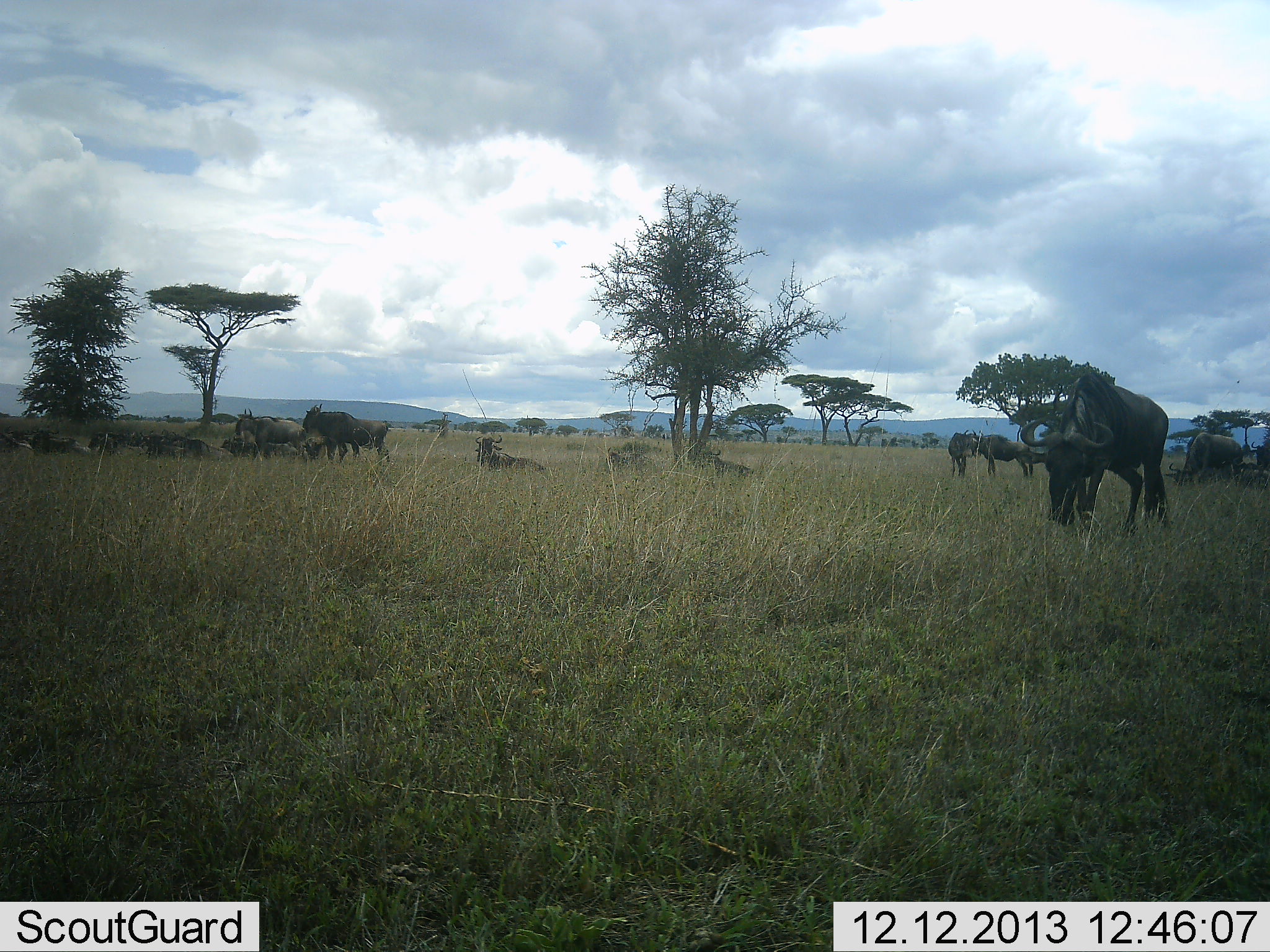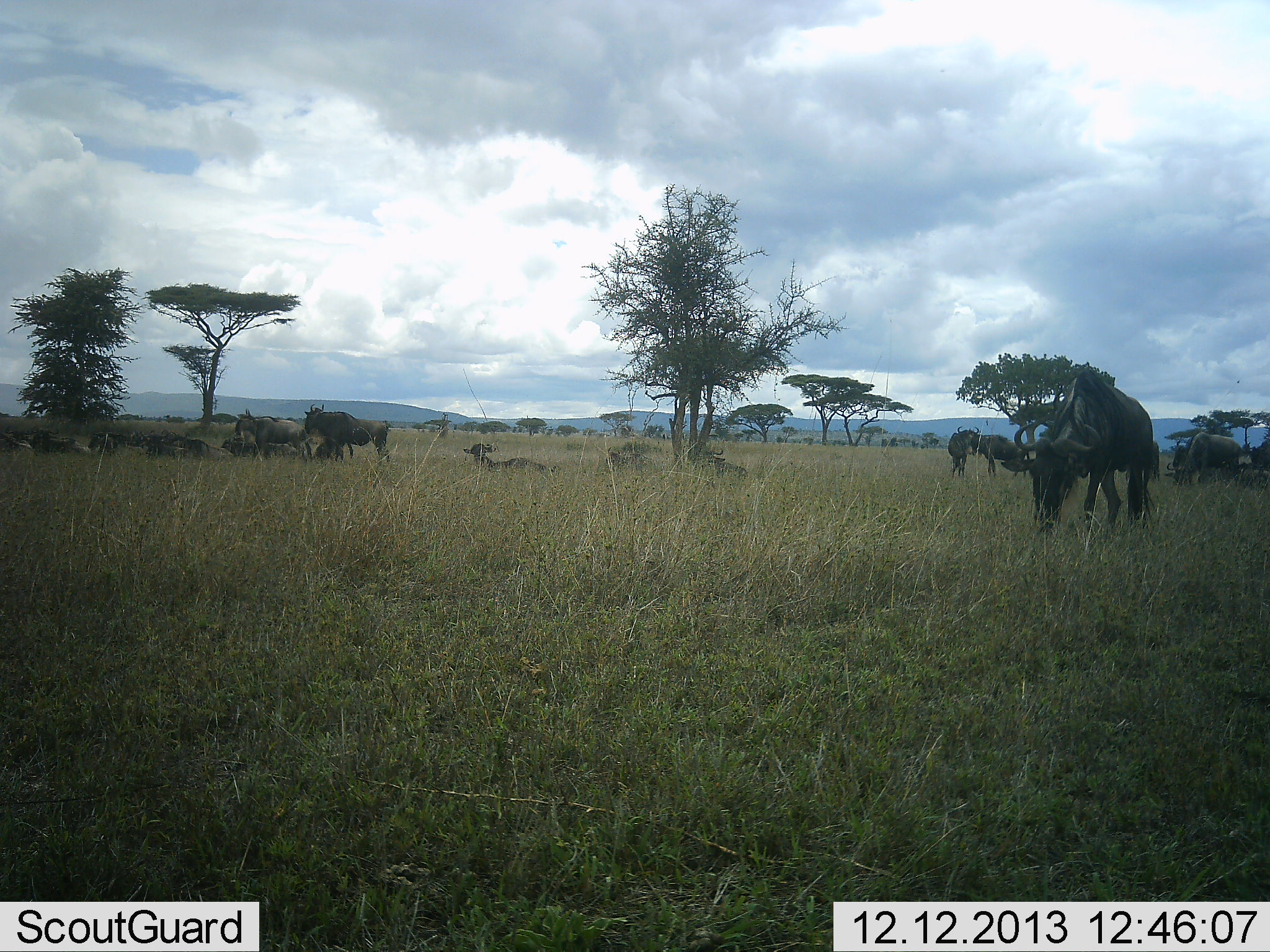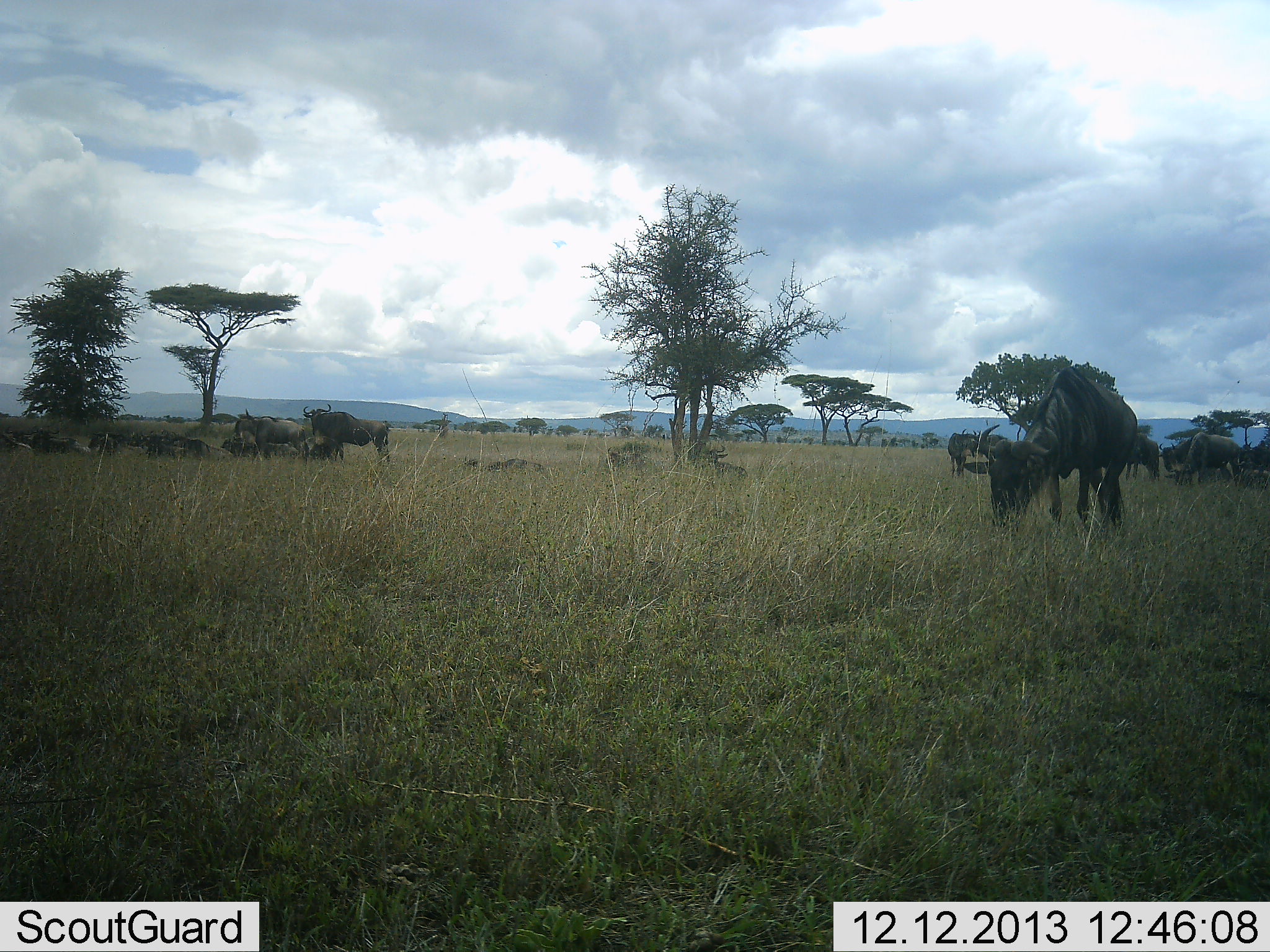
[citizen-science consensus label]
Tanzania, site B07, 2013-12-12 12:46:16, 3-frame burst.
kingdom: Animalia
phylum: Chordata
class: Mammalia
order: Artiodactyla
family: Bovidae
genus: Connochaetes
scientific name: Connochaetes taurinus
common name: blue wildebeest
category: wildebeest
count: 11-50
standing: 70%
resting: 70%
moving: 20%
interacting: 0%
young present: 0%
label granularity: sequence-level